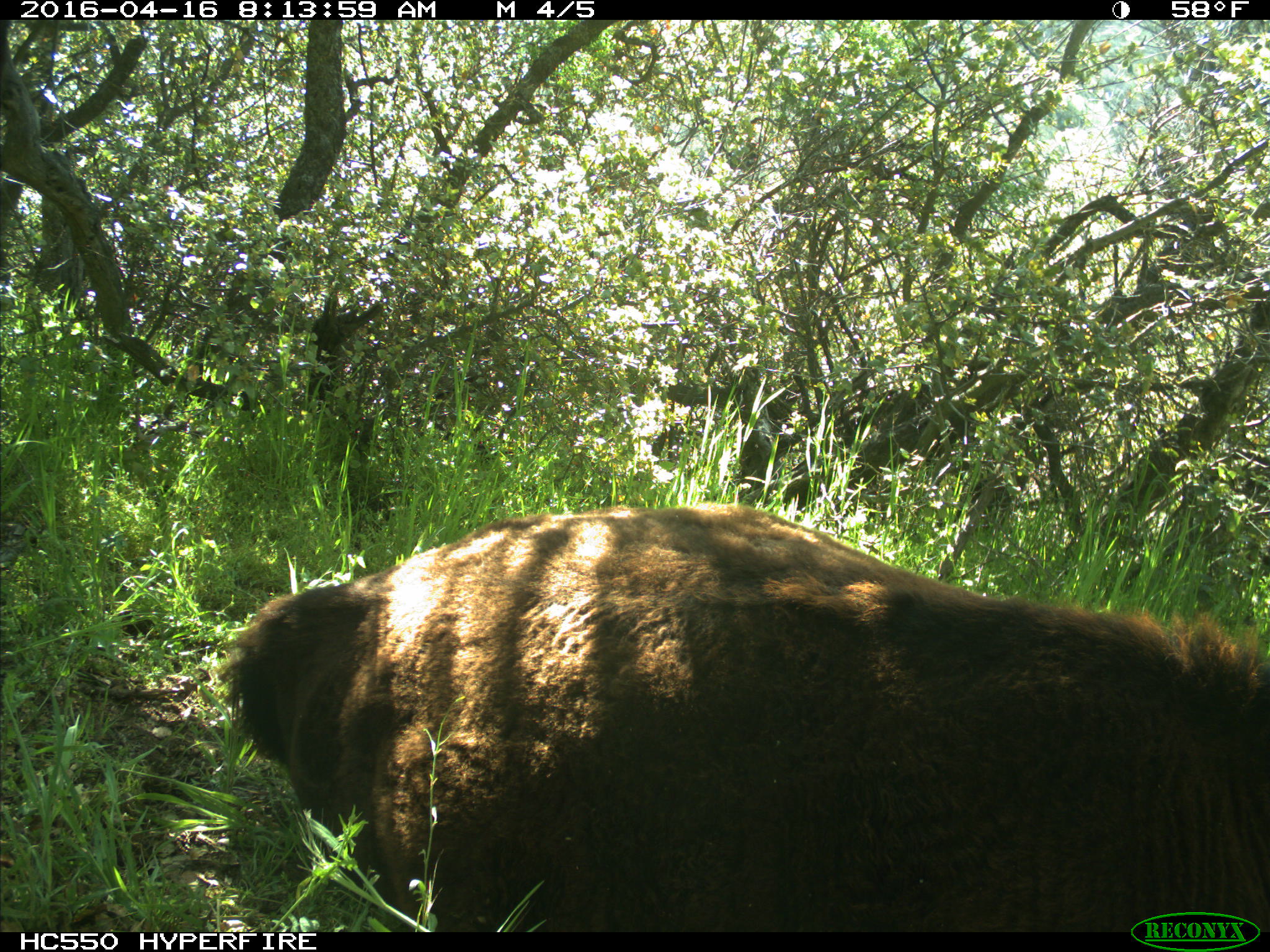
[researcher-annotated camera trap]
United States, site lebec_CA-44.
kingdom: Animalia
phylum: Chordata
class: Mammalia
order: Artiodactyla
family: Bovidae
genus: Bos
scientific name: Bos taurus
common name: domestic cow